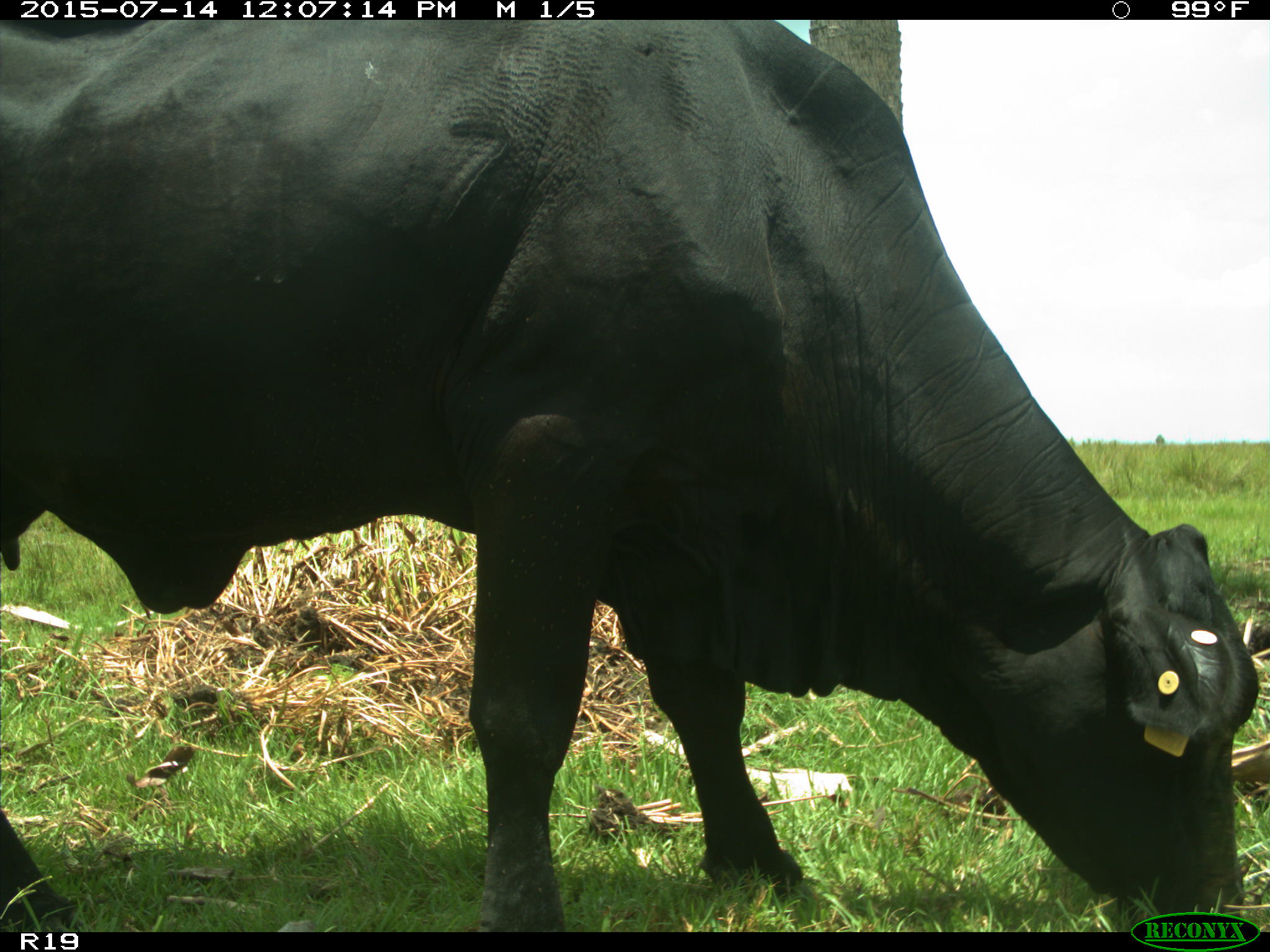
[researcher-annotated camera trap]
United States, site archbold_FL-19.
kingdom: Animalia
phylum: Chordata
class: Mammalia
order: Artiodactyla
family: Bovidae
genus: Bos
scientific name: Bos taurus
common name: domestic cow